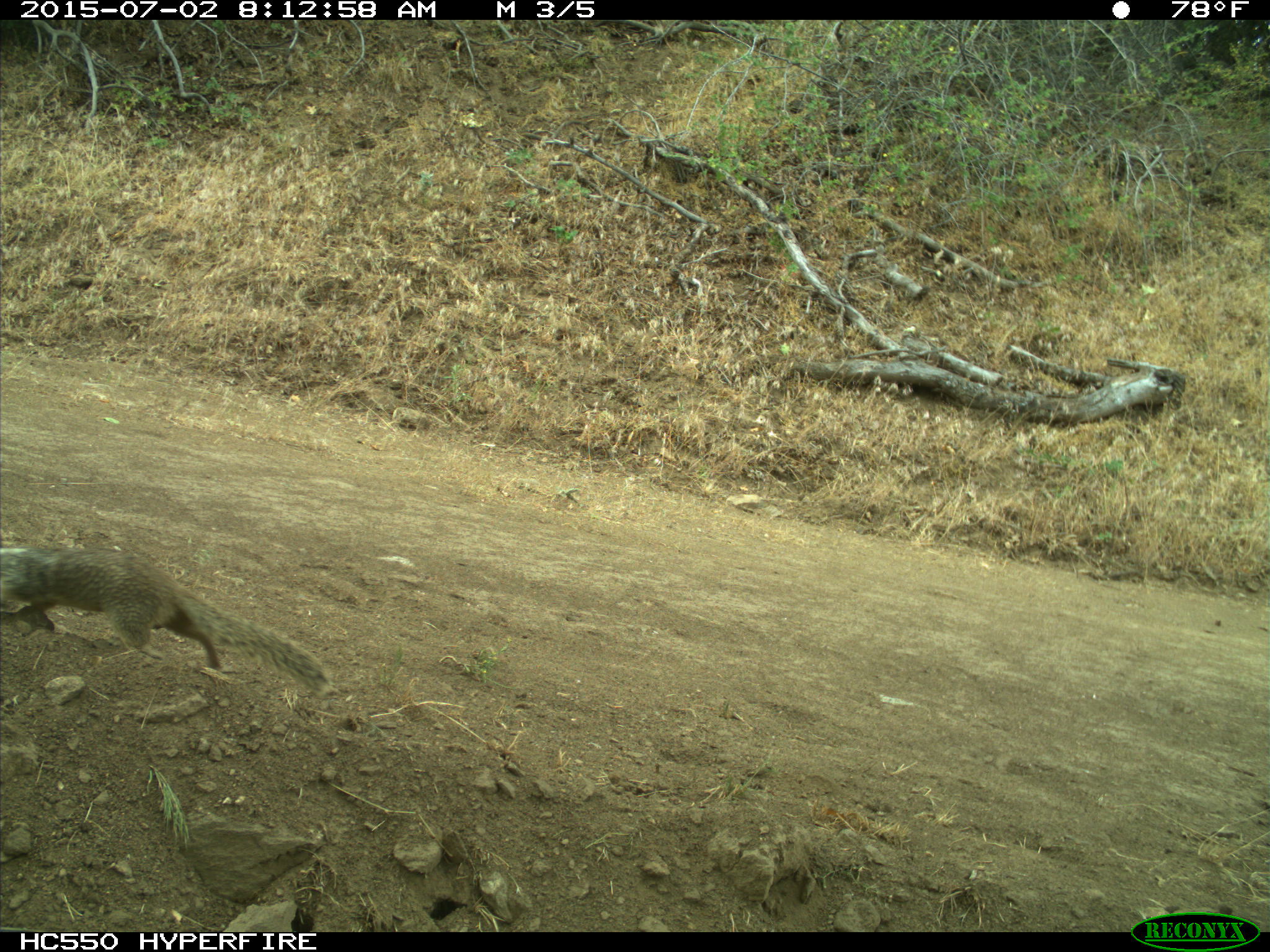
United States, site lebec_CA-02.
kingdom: Animalia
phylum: Chordata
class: Mammalia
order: Rodentia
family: Sciuridae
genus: Otospermophilus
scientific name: Otospermophilus beecheyi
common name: california ground squirrel